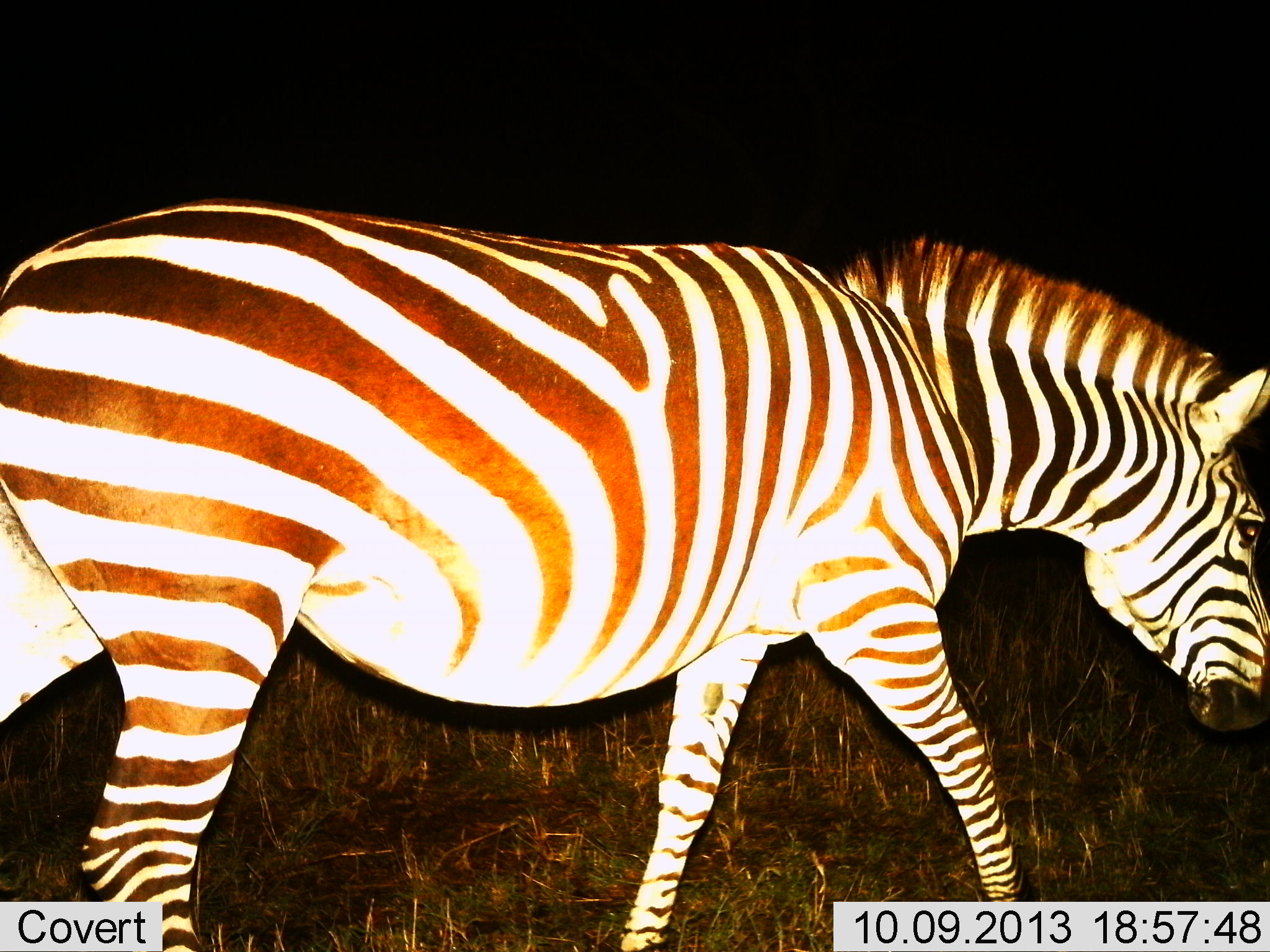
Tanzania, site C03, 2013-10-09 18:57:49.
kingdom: Animalia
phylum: Chordata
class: Mammalia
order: Perissodactyla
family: Equidae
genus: Equus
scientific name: Equus quagga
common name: plains zebra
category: zebra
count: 1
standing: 24%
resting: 0%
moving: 76%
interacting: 0%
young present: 0%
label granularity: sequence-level